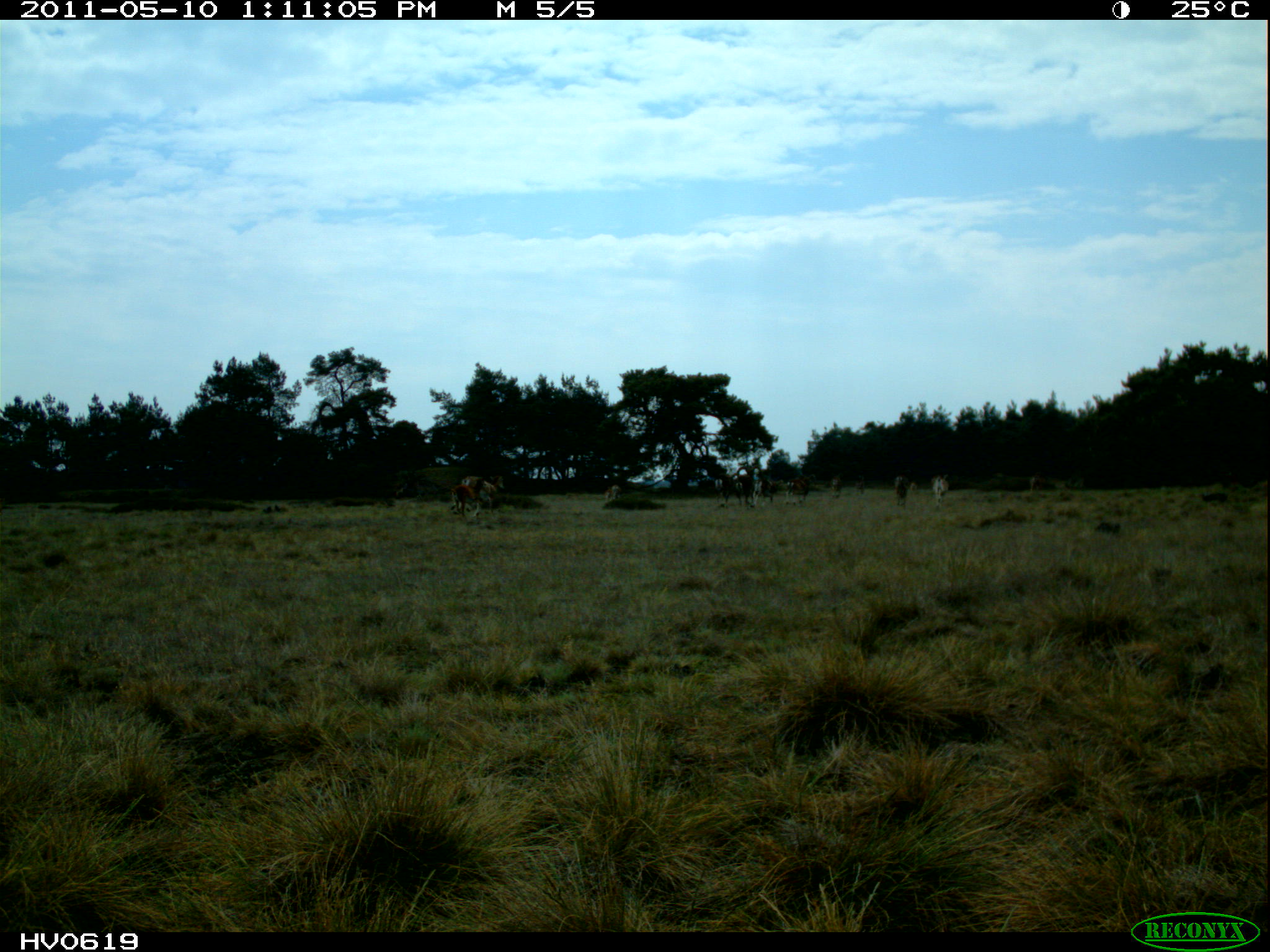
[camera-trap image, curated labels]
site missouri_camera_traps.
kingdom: Animalia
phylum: Chordata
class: Mammalia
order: Artiodactyla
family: Bovidae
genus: Ovis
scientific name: Ovis ammon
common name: mouflon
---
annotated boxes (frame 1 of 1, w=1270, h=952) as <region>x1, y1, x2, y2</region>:
mouflon: <region>828, 473, 849, 501</region>